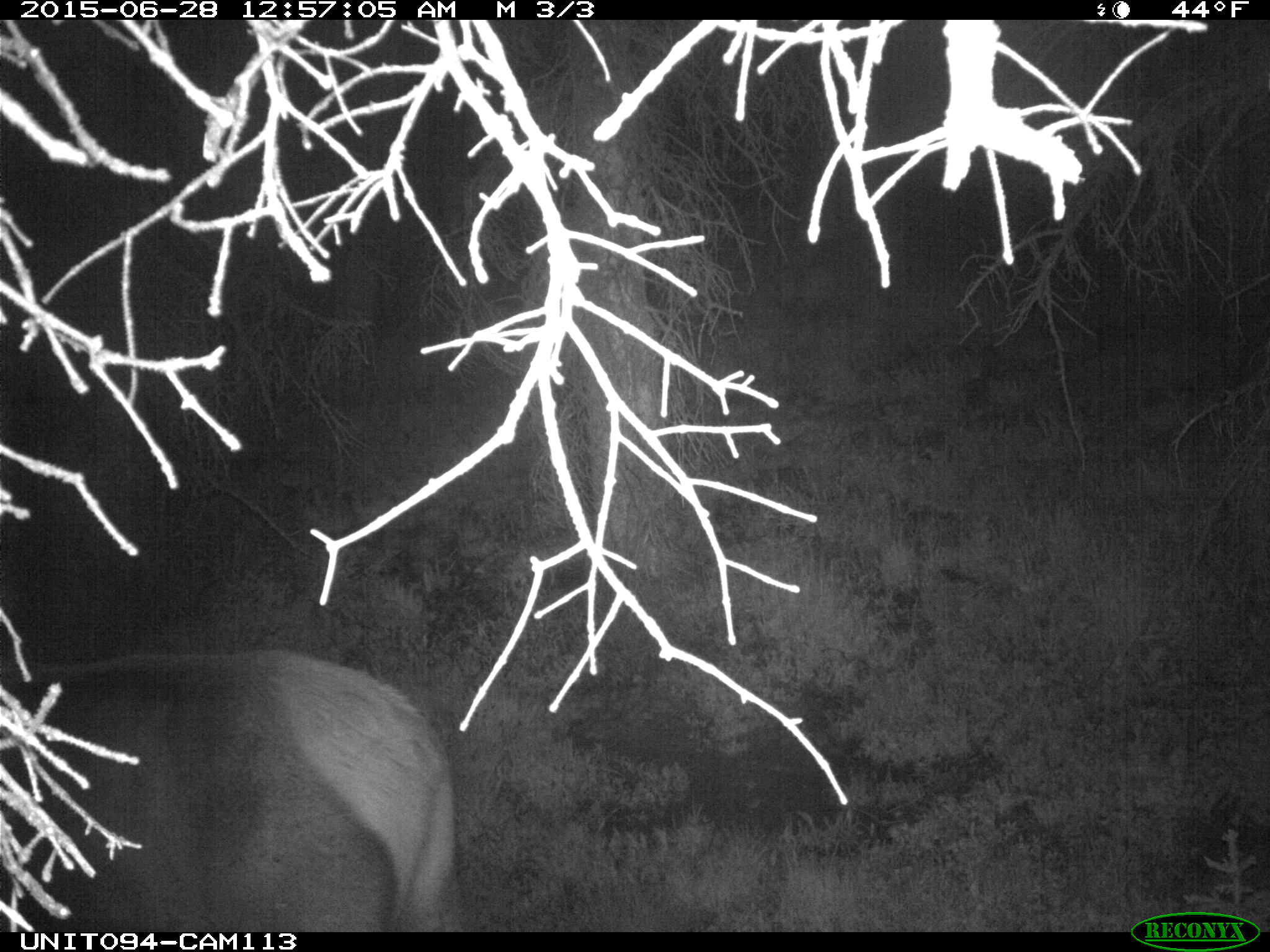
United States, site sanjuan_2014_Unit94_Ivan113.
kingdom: Animalia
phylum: Chordata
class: Mammalia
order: Artiodactyla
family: Cervidae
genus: Cervus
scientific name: Cervus elaphus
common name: red deer